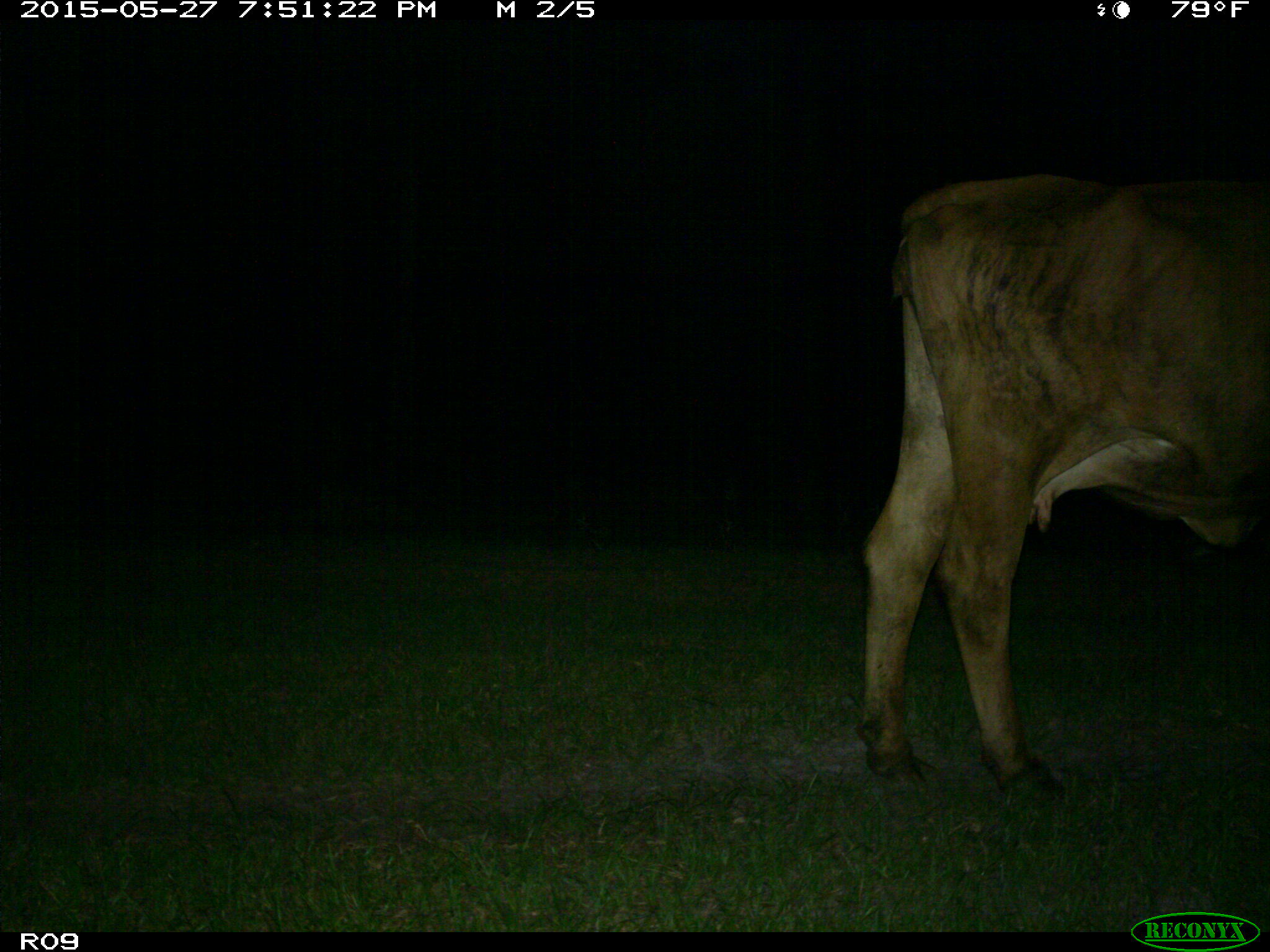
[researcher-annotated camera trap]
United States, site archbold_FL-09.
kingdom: Animalia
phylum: Chordata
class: Mammalia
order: Artiodactyla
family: Bovidae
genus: Bos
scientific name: Bos taurus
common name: domestic cow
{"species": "Bos taurus (domestic cow)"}